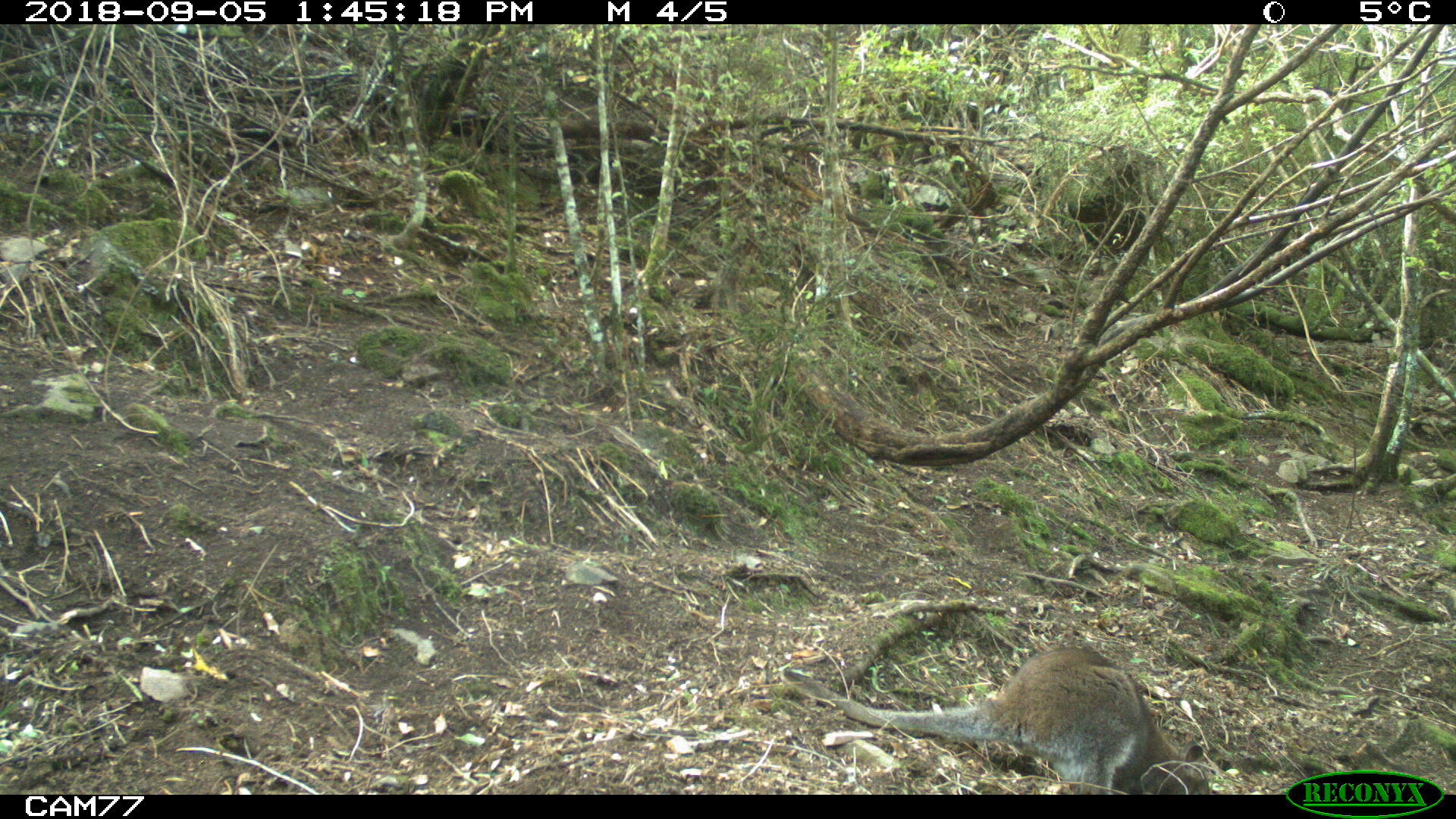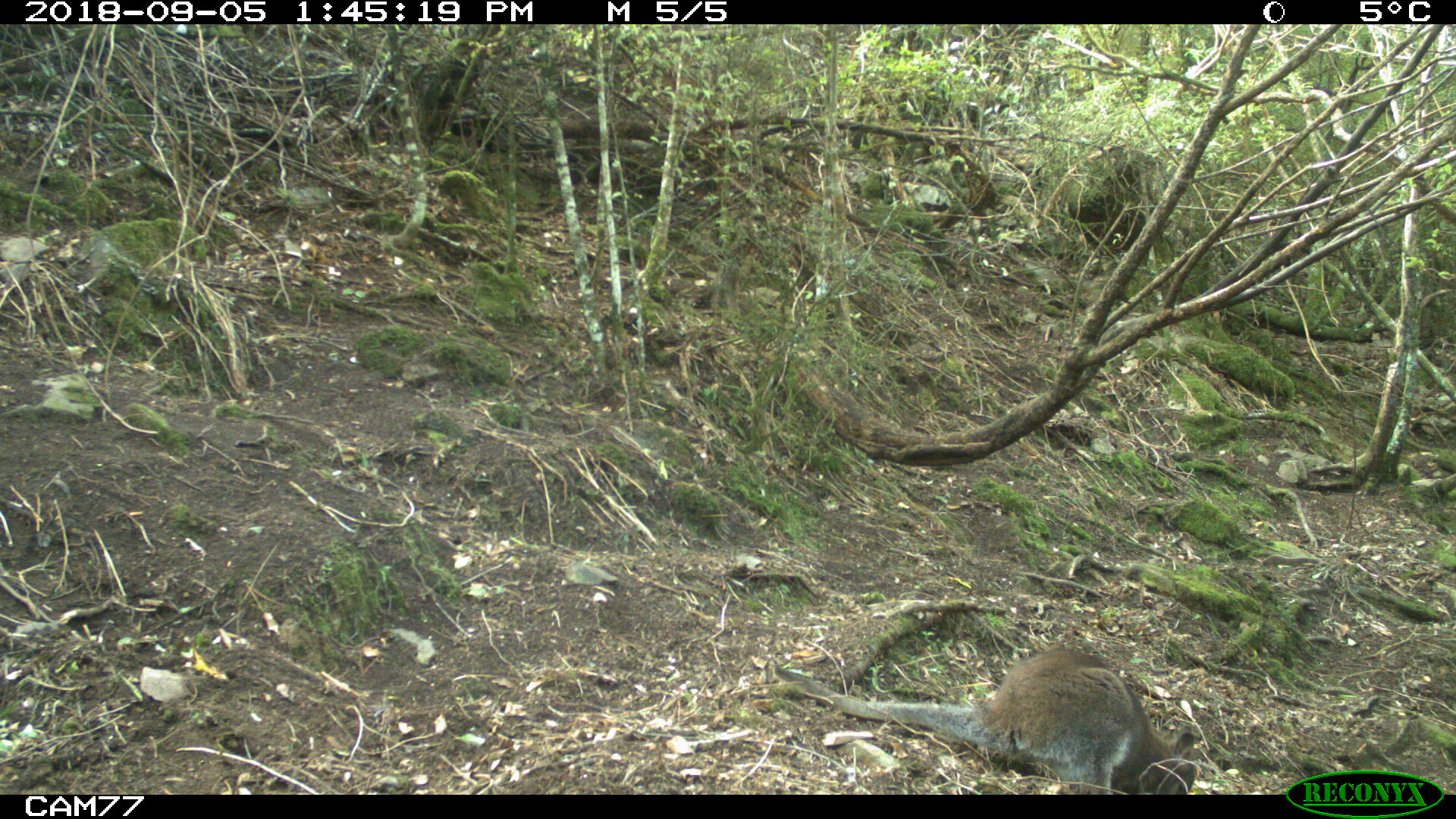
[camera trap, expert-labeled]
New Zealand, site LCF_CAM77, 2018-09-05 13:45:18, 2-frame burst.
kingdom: Animalia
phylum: Chordata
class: Mammalia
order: Diprotodontia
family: Macropodidae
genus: Notamacropus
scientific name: Notamacropus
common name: wallaby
Wallaby (Notamacropus).